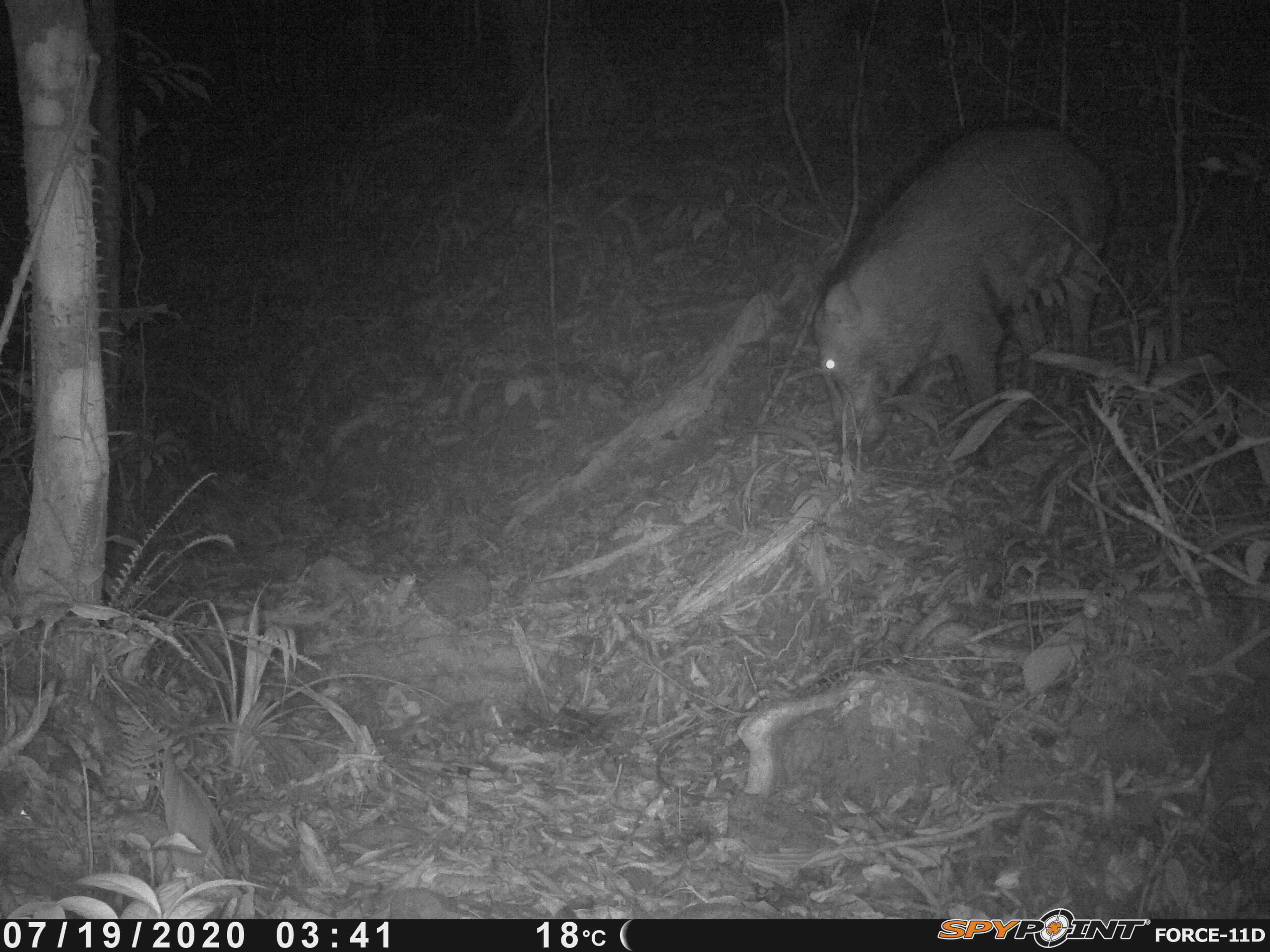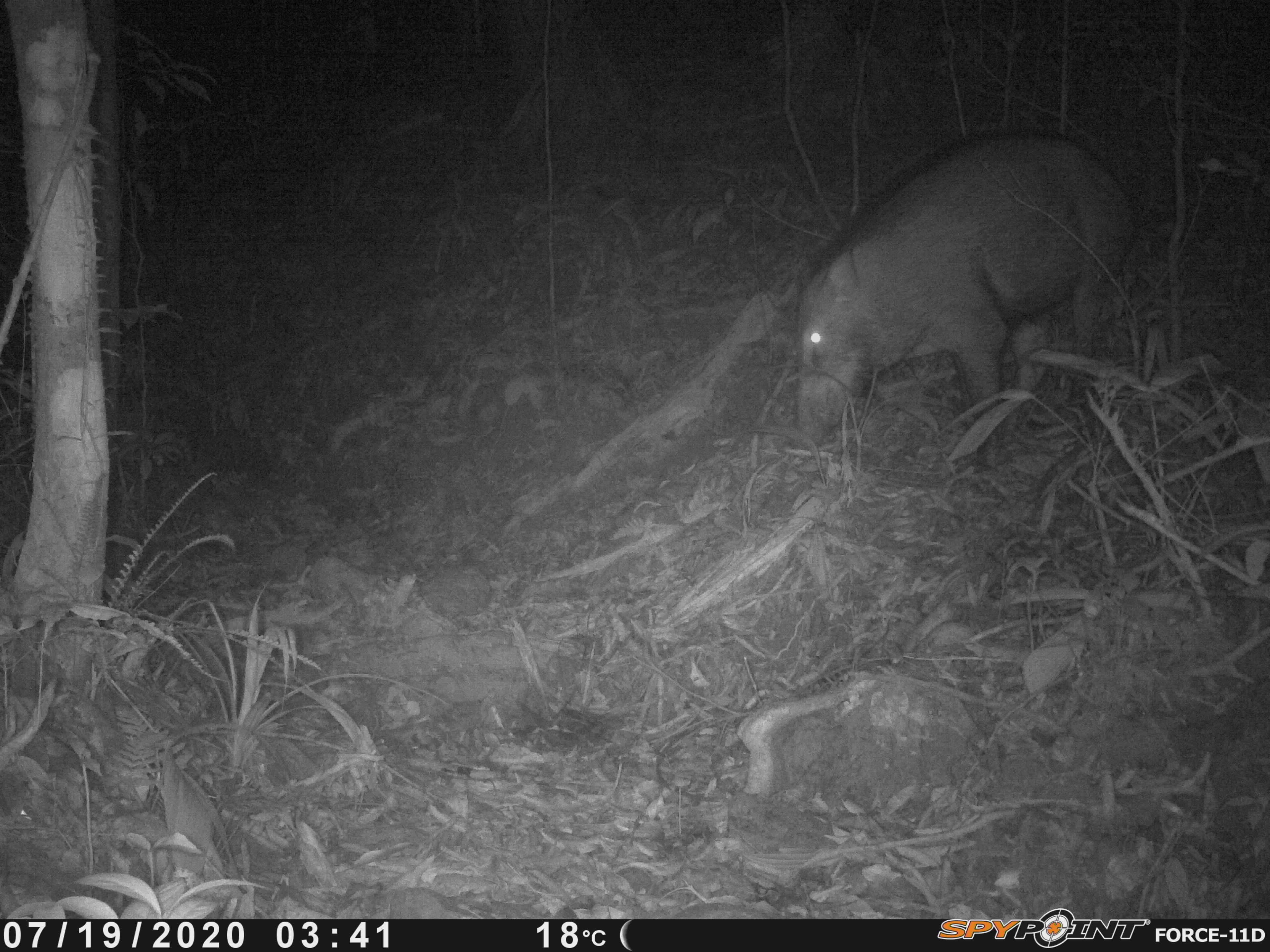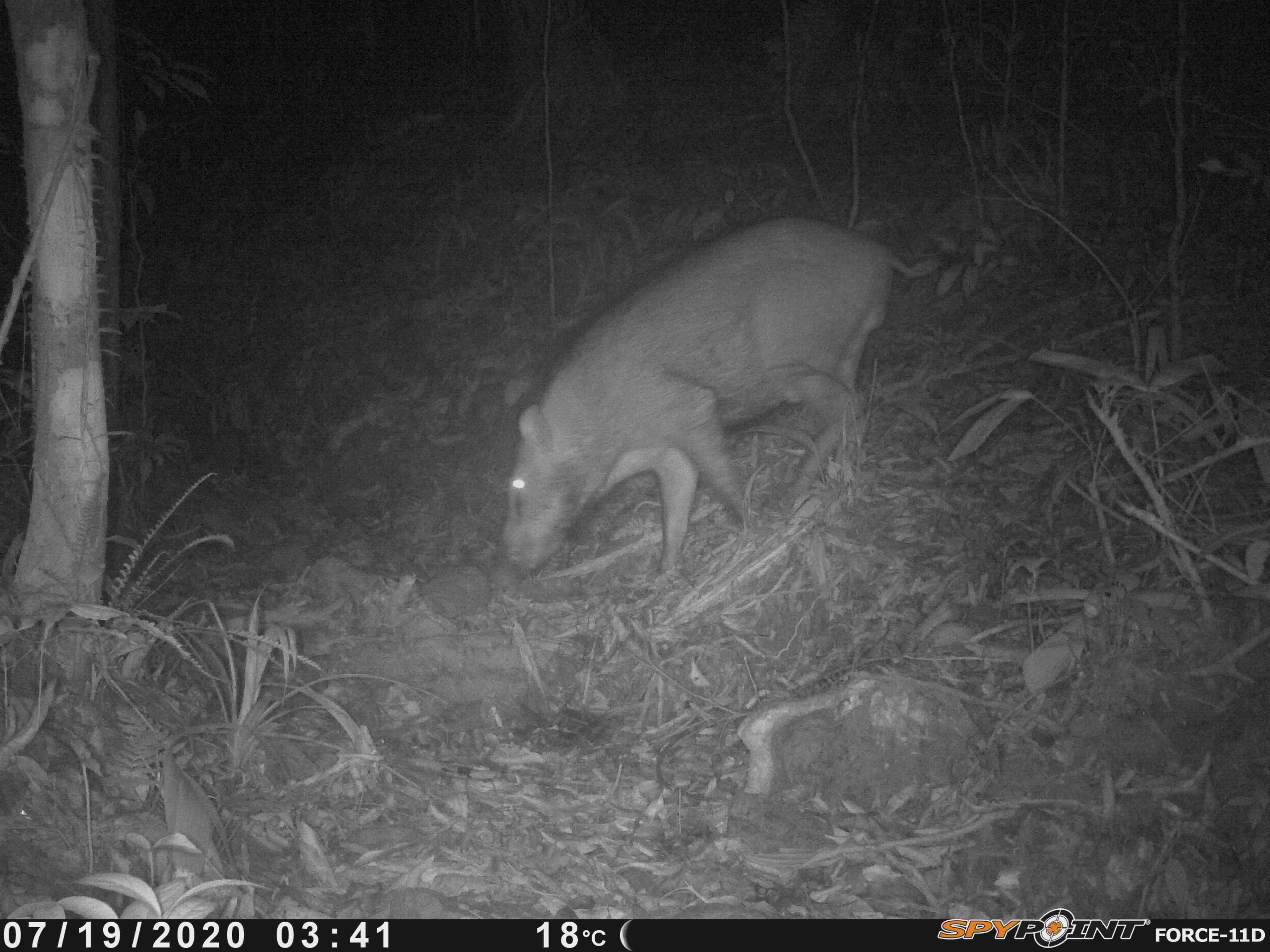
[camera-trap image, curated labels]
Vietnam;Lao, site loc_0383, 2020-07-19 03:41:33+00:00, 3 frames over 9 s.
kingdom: Animalia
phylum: Chordata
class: Mammalia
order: Artiodactyla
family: Suidae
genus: Sus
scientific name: Sus scrofa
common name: eurasian wild pig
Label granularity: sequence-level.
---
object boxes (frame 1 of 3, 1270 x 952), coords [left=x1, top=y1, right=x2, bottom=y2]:
eurasian wild pig: [left=813, top=117, right=1116, bottom=464]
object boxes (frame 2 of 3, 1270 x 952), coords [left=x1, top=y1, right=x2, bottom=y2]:
eurasian wild pig: [left=796, top=128, right=1134, bottom=471]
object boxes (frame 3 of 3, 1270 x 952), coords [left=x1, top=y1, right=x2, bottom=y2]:
eurasian wild pig: [left=501, top=211, right=919, bottom=577]